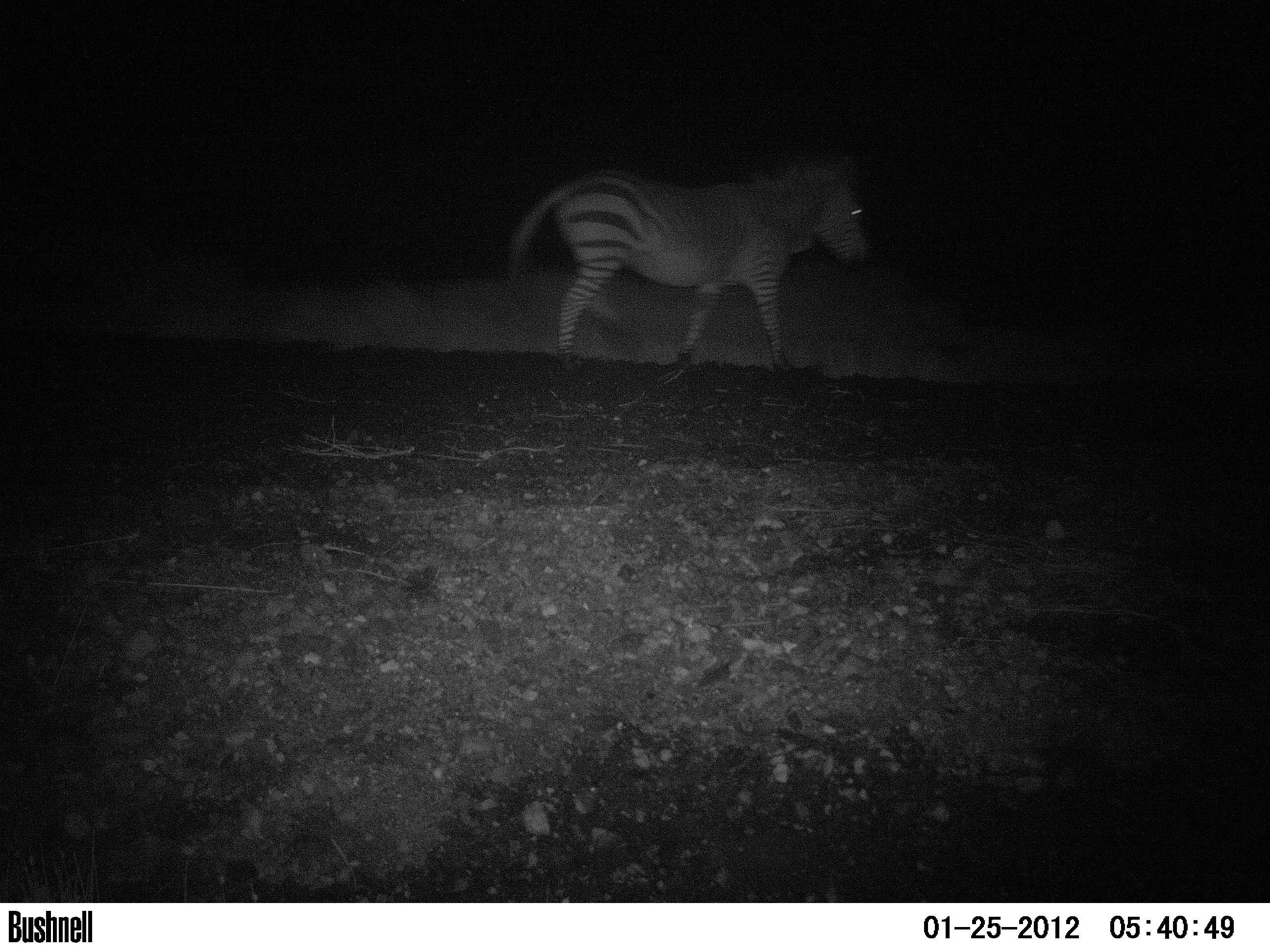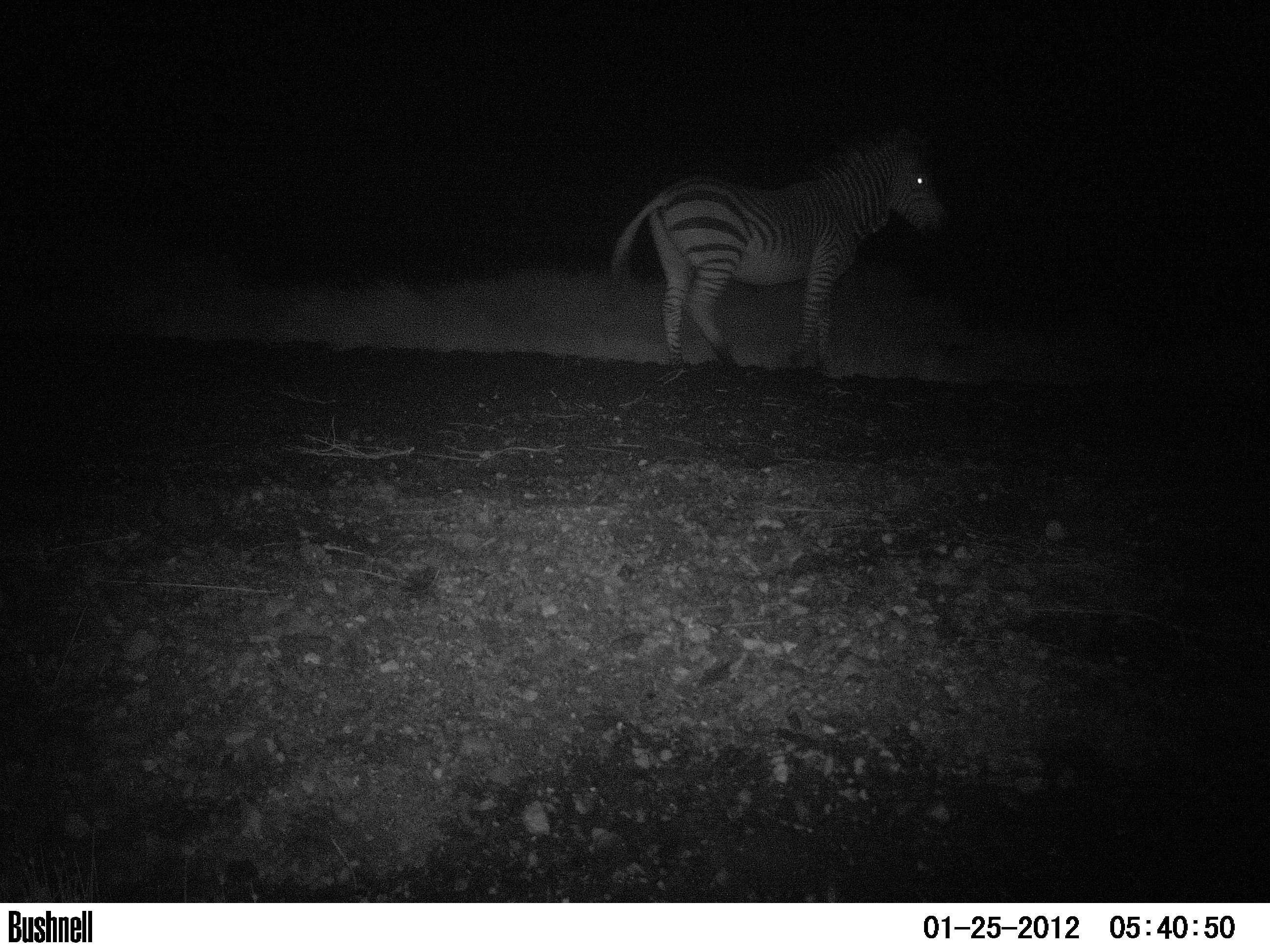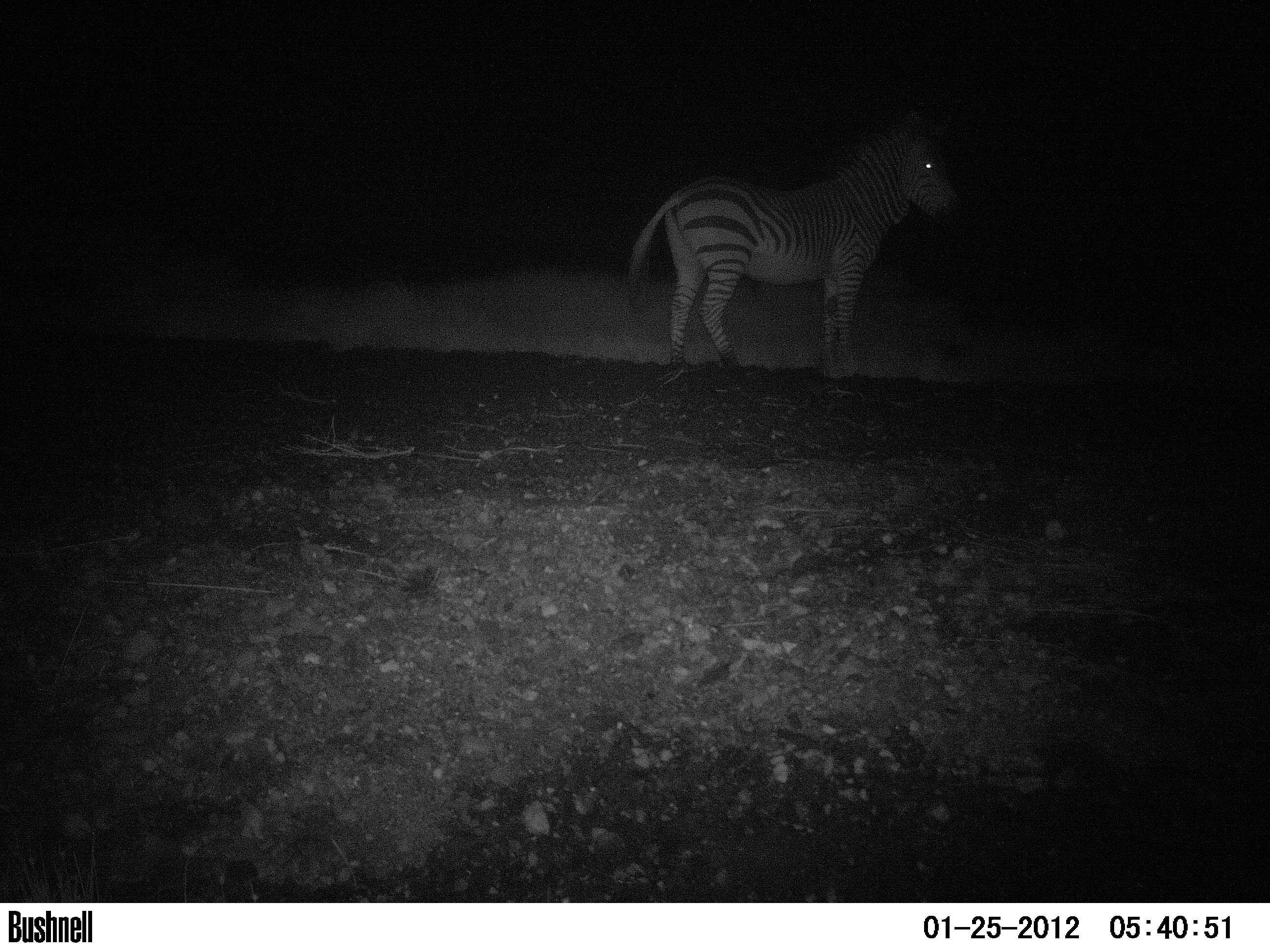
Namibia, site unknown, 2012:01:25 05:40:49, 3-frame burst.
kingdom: Animalia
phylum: Chordata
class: Mammalia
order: Perissodactyla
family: Equidae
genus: Equus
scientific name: Equus zebra hartmannae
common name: hartmann's mountain zebra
Equus zebra hartmannae (hartmann's mountain zebra).